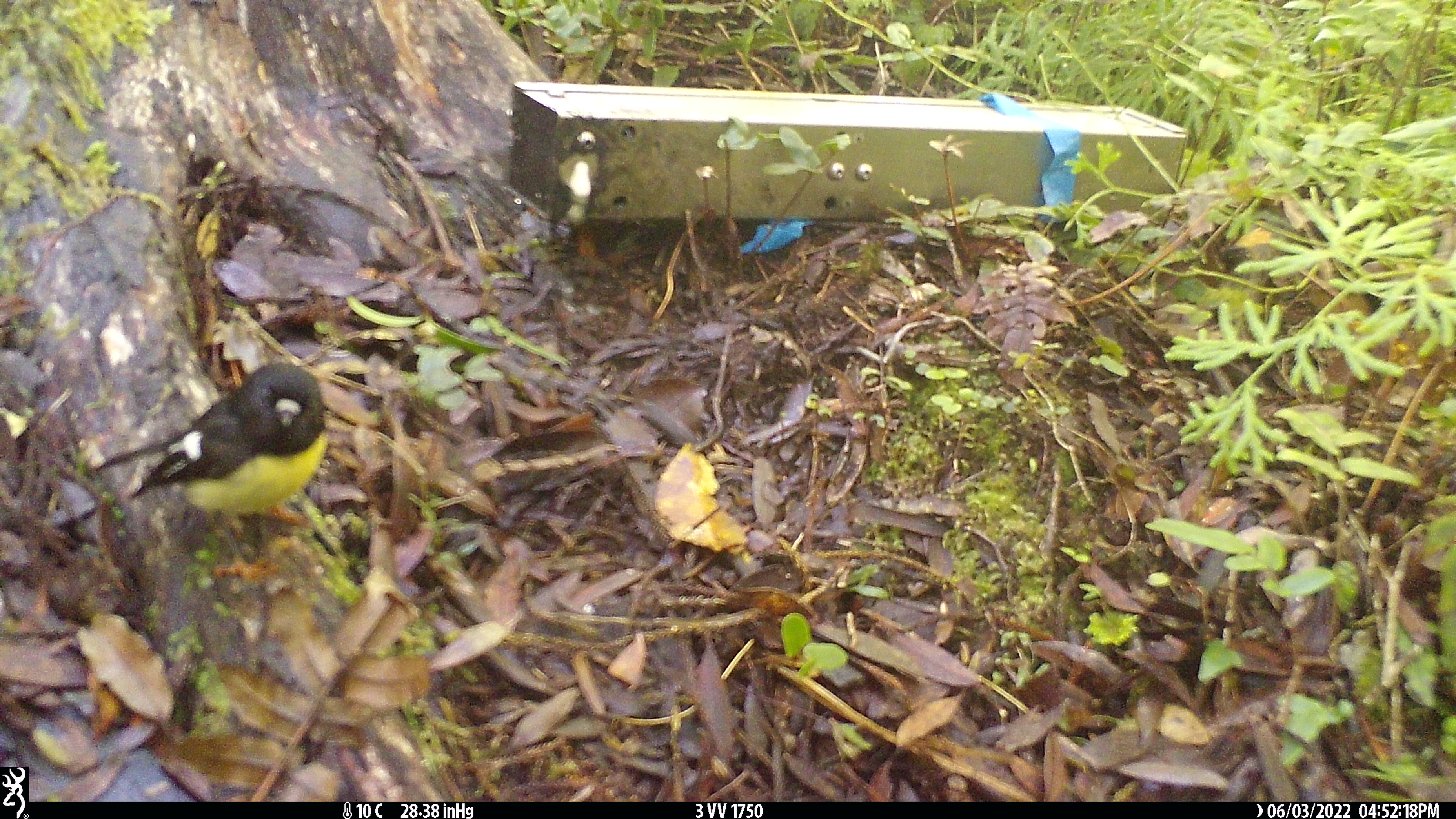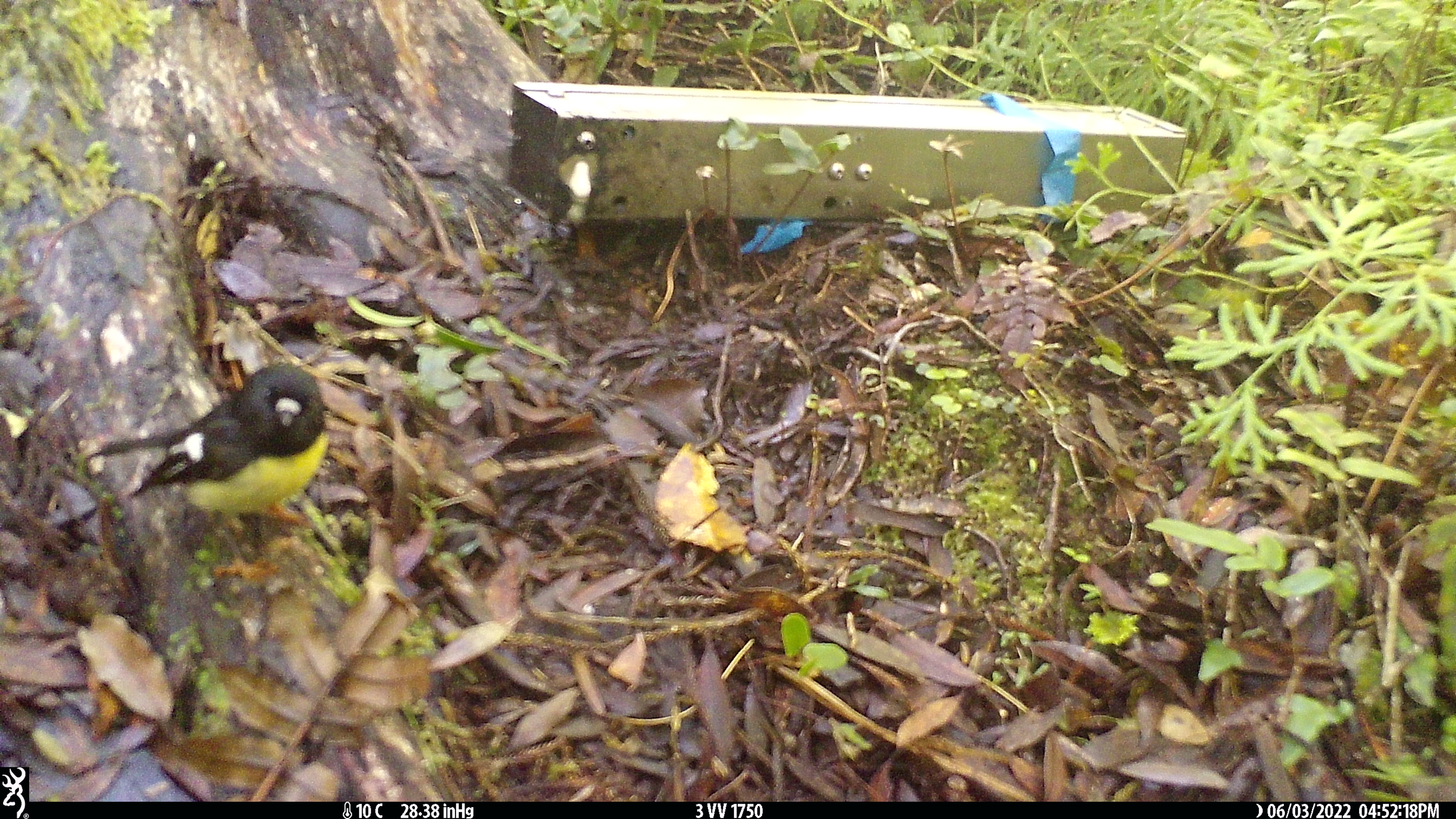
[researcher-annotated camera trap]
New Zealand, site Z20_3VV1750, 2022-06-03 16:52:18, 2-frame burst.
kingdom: Animalia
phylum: Chordata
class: Aves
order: Passeriformes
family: Petroicidae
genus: Petroica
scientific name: Petroica macrocephala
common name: tomtit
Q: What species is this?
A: Tomtit (Petroica macrocephala).